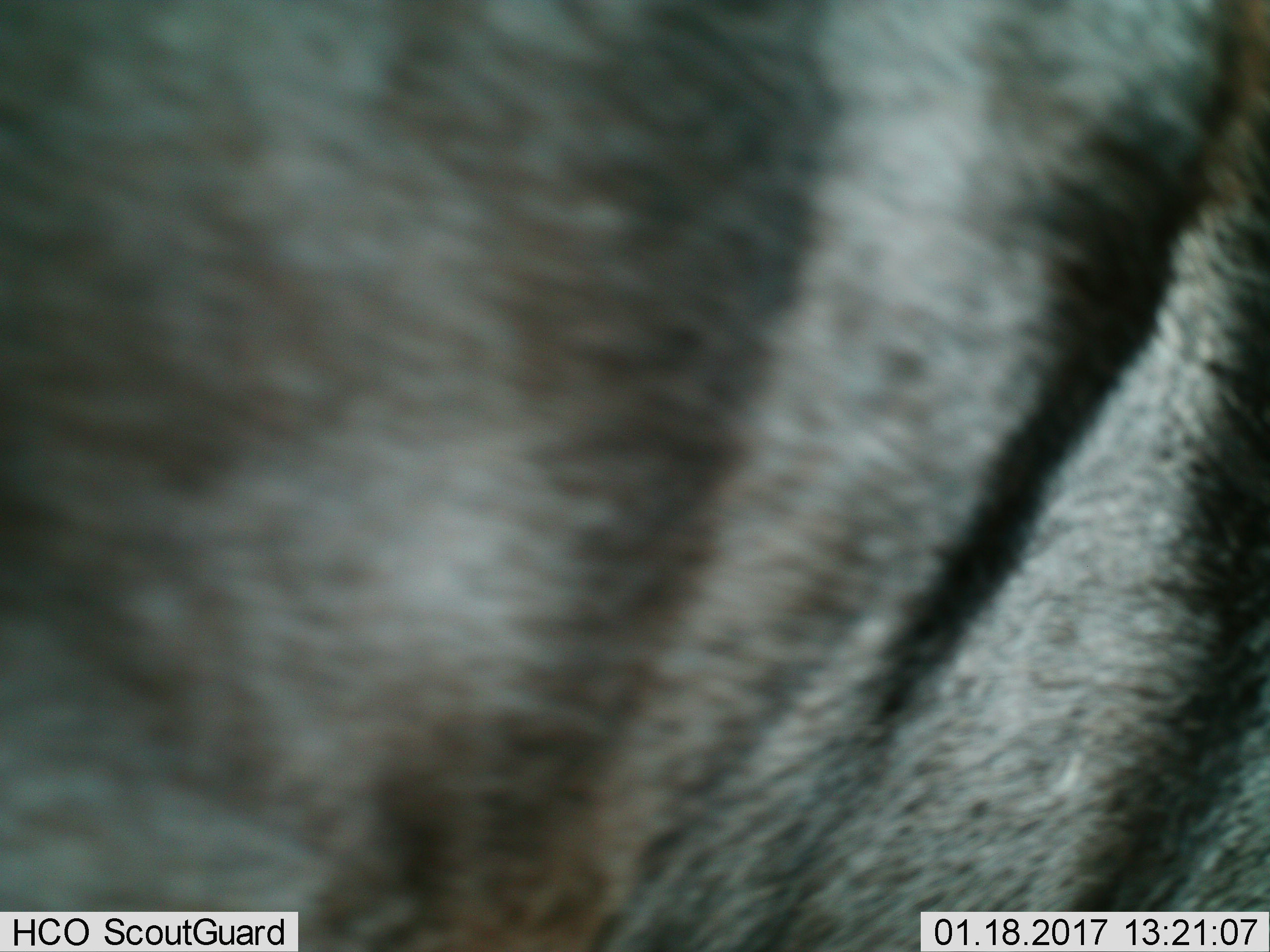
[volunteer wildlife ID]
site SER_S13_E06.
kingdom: Animalia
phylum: Chordata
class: Mammalia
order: Artiodactyla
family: Bovidae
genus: Connochaetes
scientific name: Connochaetes taurinus taurinus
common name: blue wildebeest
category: wildebeestblue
Wildebeestblue (blue wildebeest) (Connochaetes taurinus taurinus), count 1. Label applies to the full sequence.